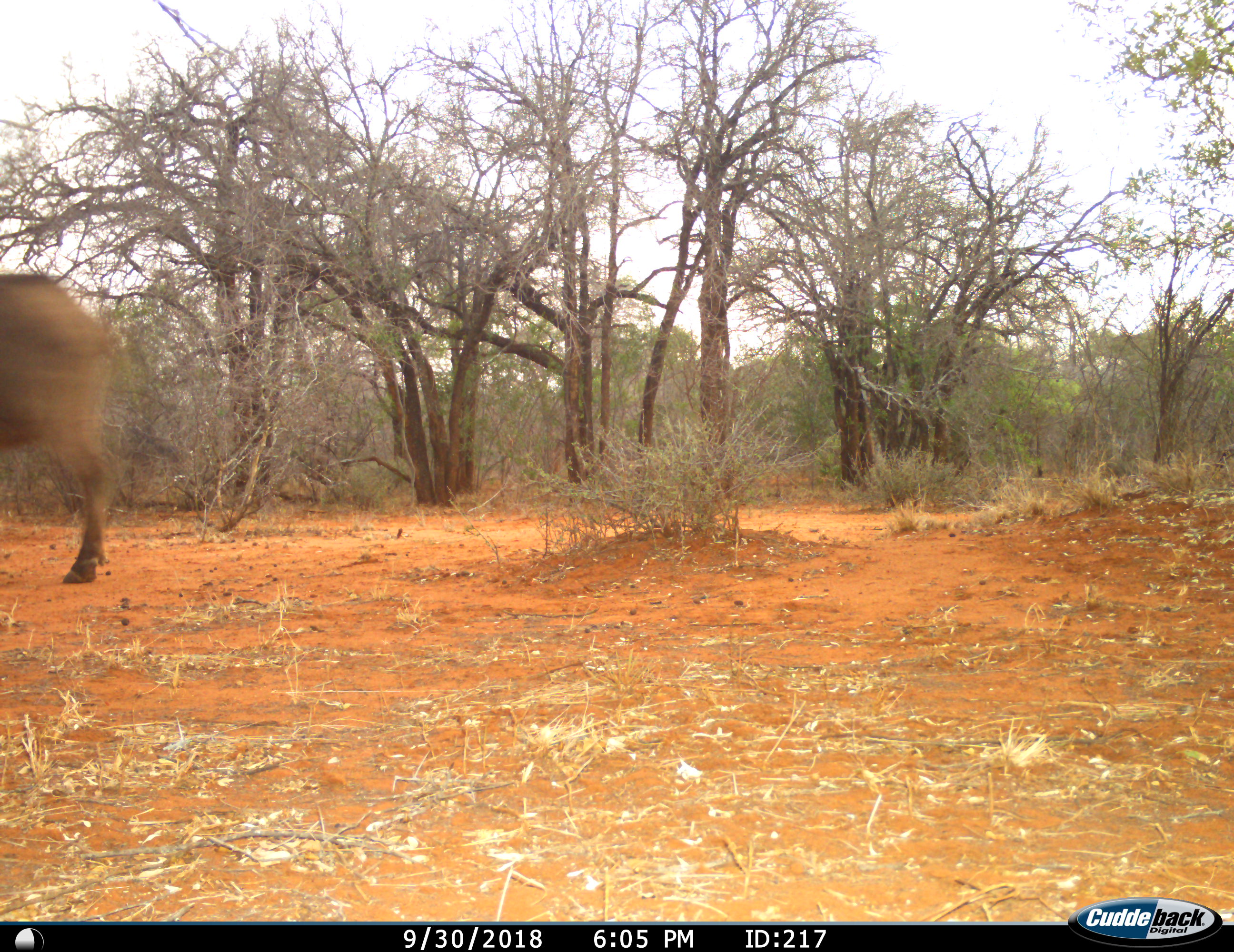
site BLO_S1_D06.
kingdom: Animalia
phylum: Chordata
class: Mammalia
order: Artiodactyla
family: Bovidae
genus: Syncerus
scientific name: Syncerus caffer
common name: african buffalo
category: buffalo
Buffalo (african buffalo) (Syncerus caffer), count 1. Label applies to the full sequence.